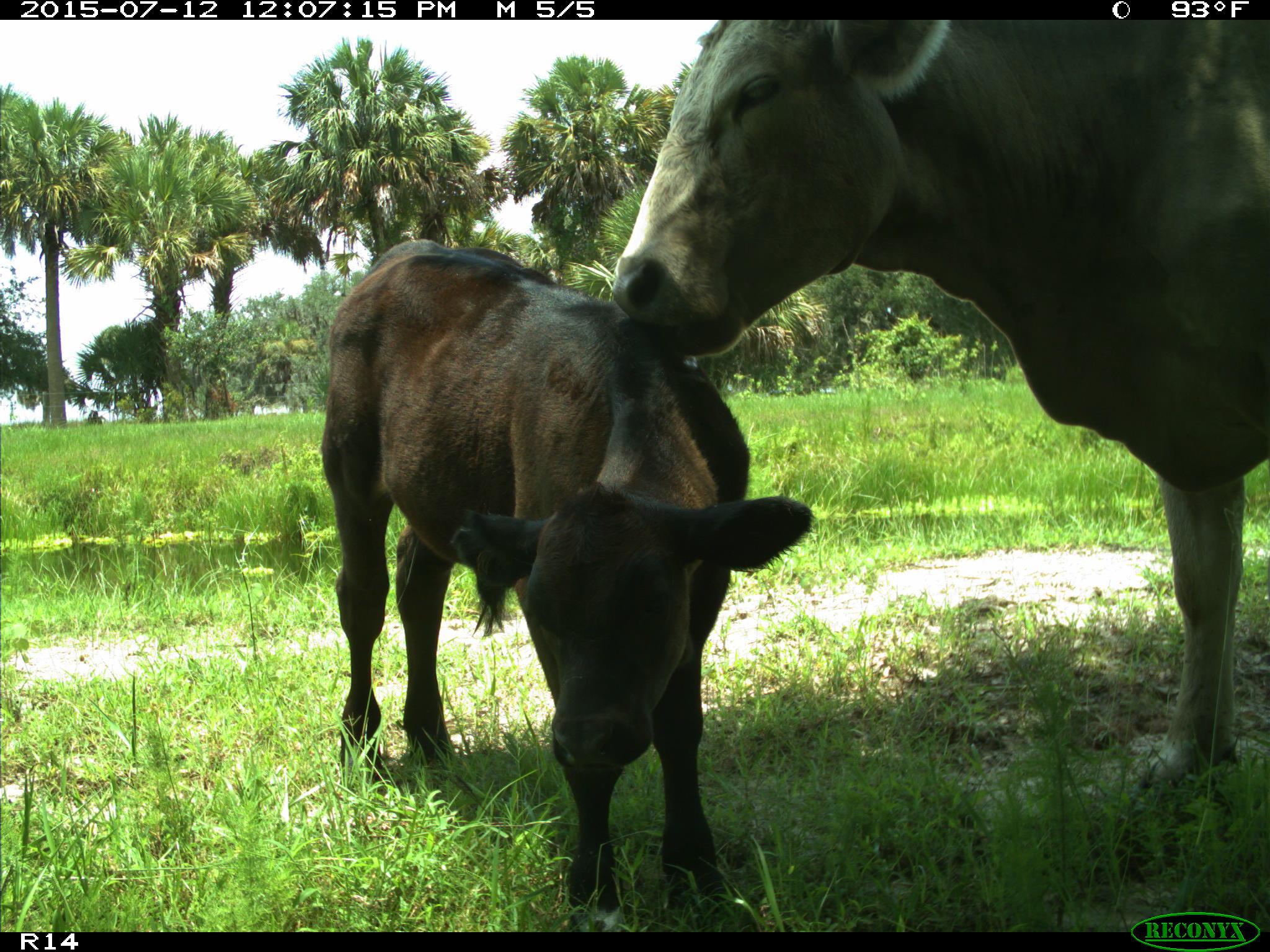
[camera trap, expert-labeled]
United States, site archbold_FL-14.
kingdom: Animalia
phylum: Chordata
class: Mammalia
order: Artiodactyla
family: Bovidae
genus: Bos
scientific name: Bos taurus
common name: domestic cow